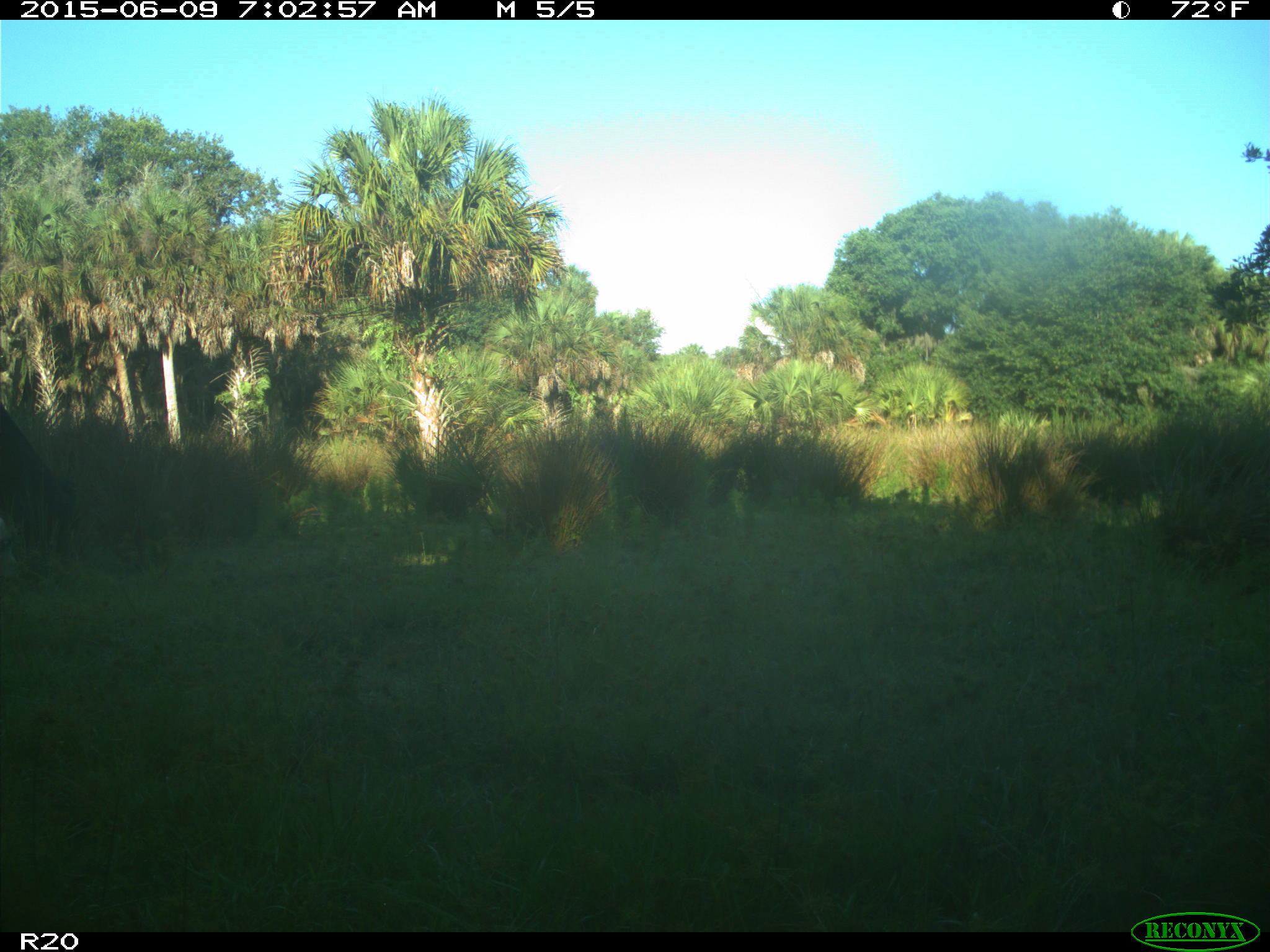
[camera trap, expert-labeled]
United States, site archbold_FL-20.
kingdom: Animalia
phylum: Chordata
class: Mammalia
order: Artiodactyla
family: Bovidae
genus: Bos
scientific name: Bos taurus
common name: domestic cow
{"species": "Bos taurus (domestic cow)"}